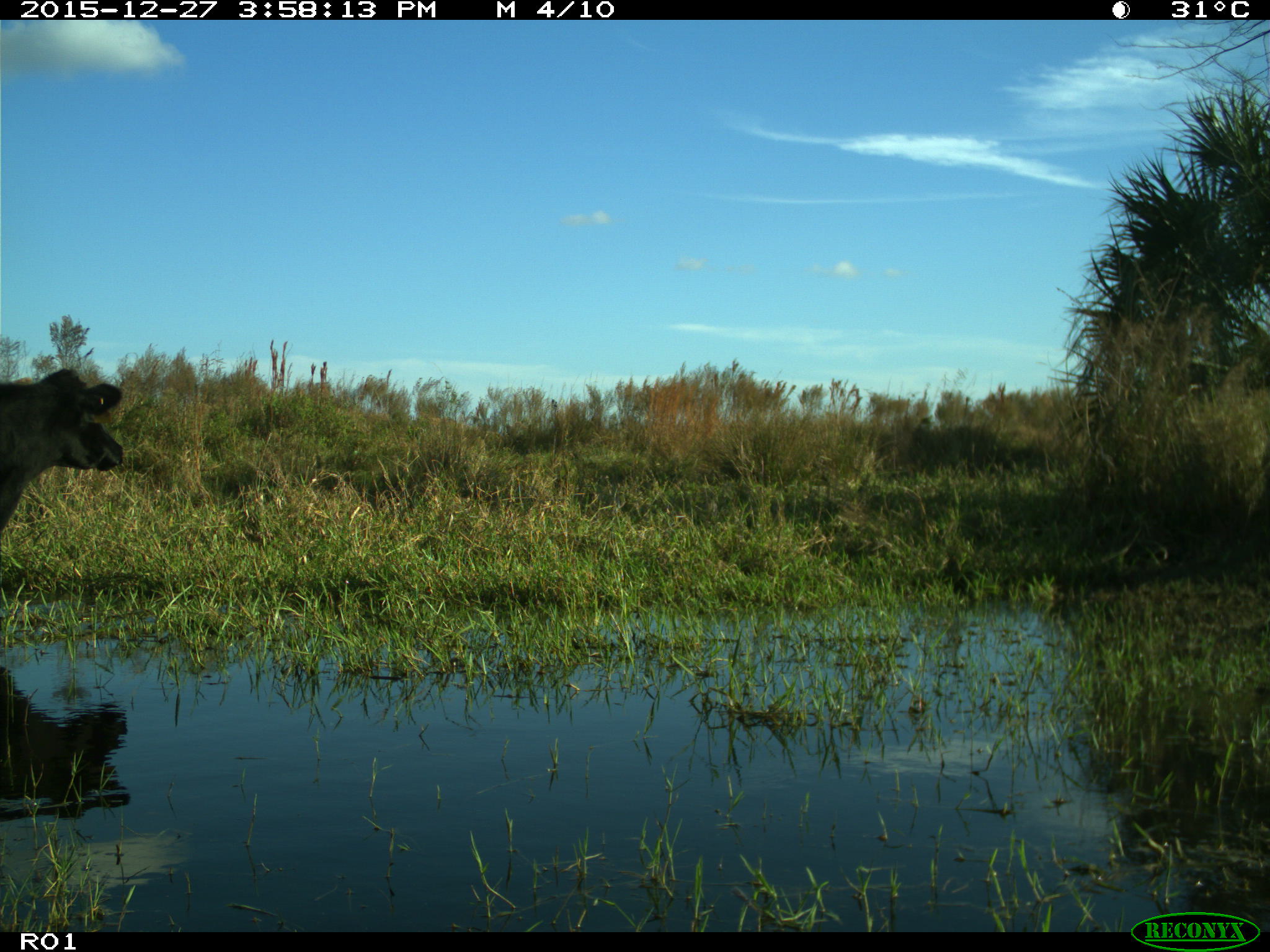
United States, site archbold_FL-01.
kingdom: Animalia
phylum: Chordata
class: Mammalia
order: Artiodactyla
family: Bovidae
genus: Bos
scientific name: Bos taurus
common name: domestic cow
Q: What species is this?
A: Bos taurus (domestic cow).